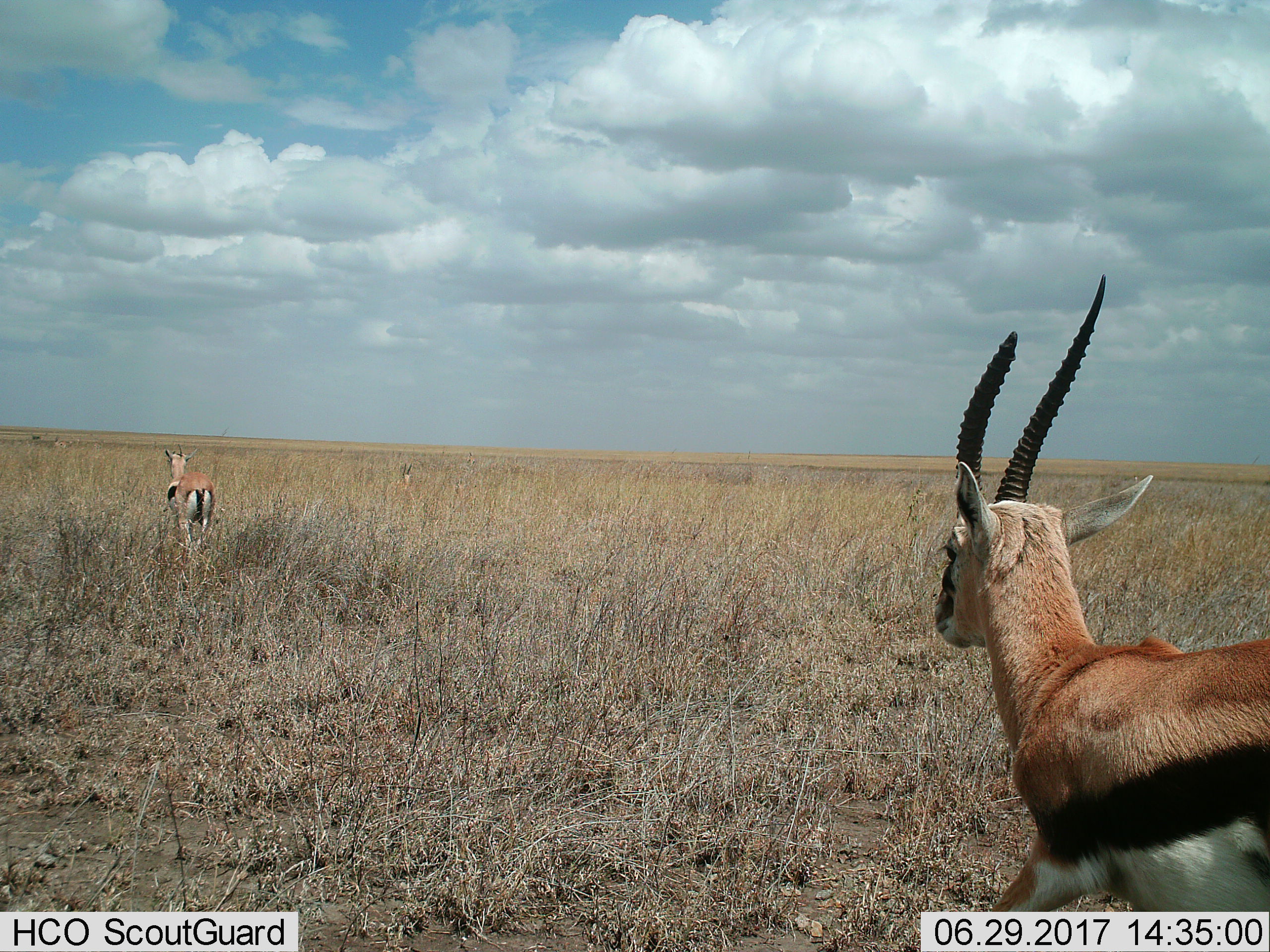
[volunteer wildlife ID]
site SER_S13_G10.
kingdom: Animalia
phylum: Chordata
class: Mammalia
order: Artiodactyla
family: Bovidae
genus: Eudorcas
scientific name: Eudorcas thomsonii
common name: thomson's gazelle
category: gazellethomsons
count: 3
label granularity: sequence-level